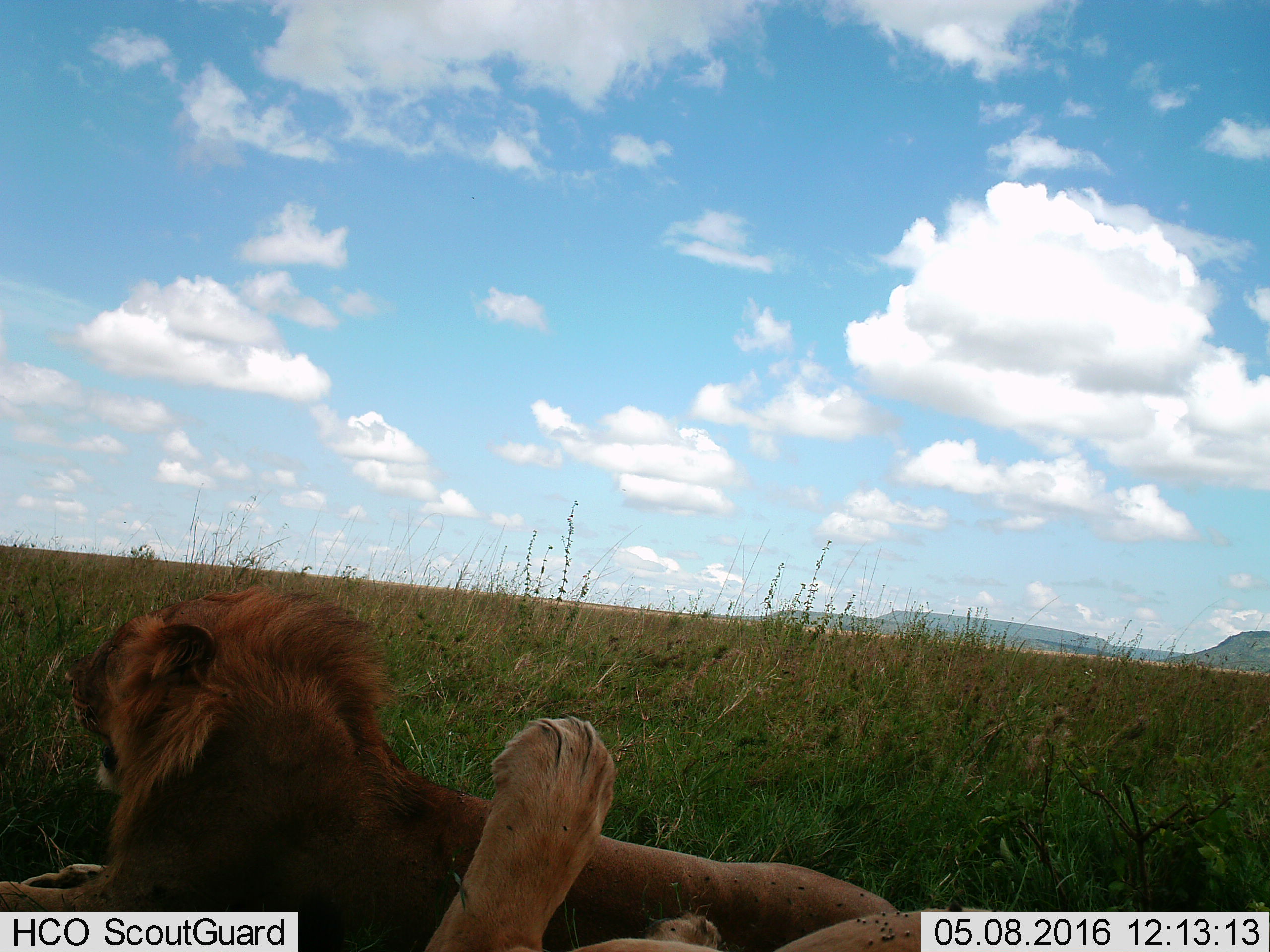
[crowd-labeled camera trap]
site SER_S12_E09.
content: unidentified animal